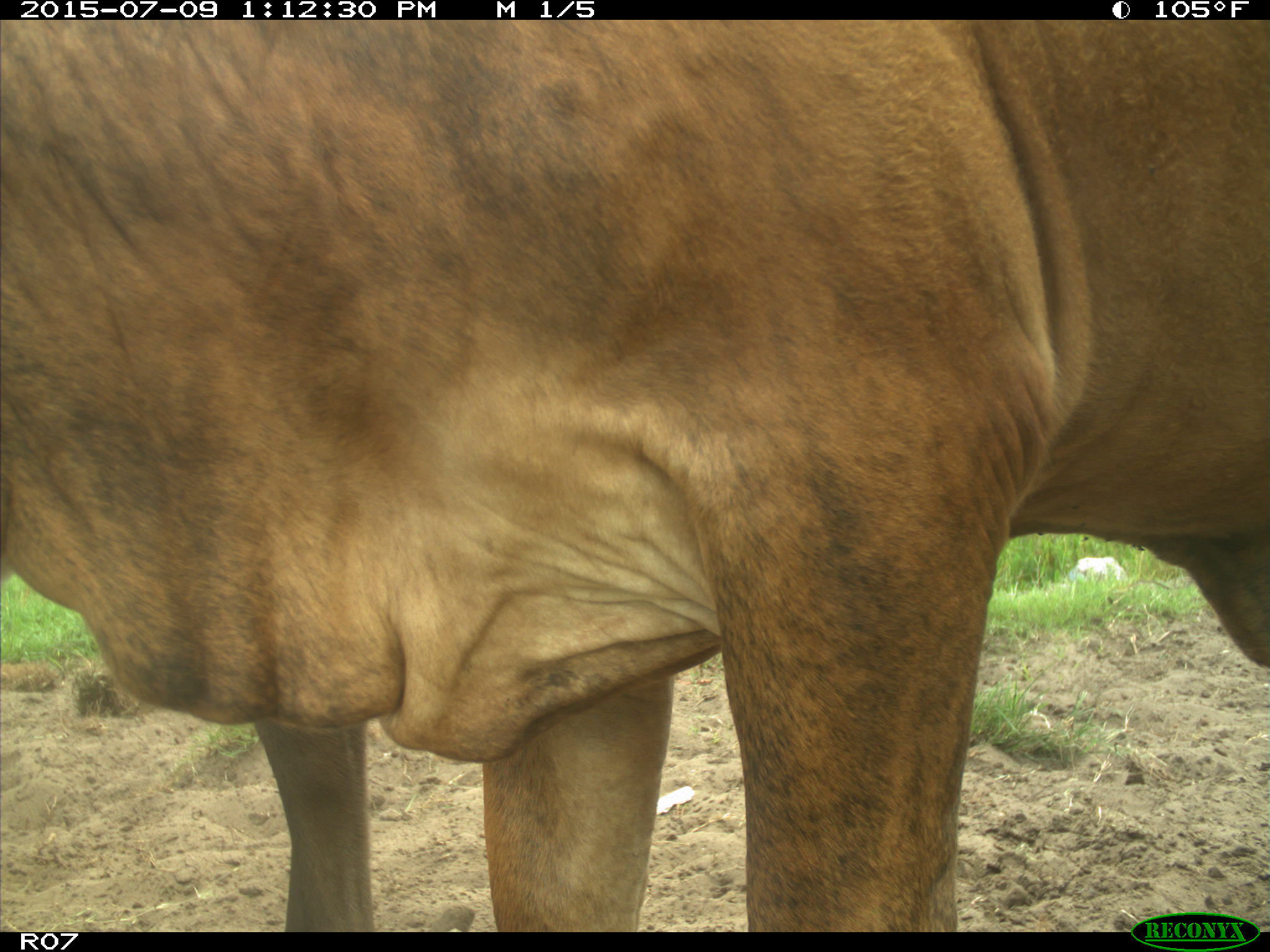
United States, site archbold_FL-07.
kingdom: Animalia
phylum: Chordata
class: Mammalia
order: Artiodactyla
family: Bovidae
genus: Bos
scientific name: Bos taurus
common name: domestic cow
Bos taurus (domestic cow).